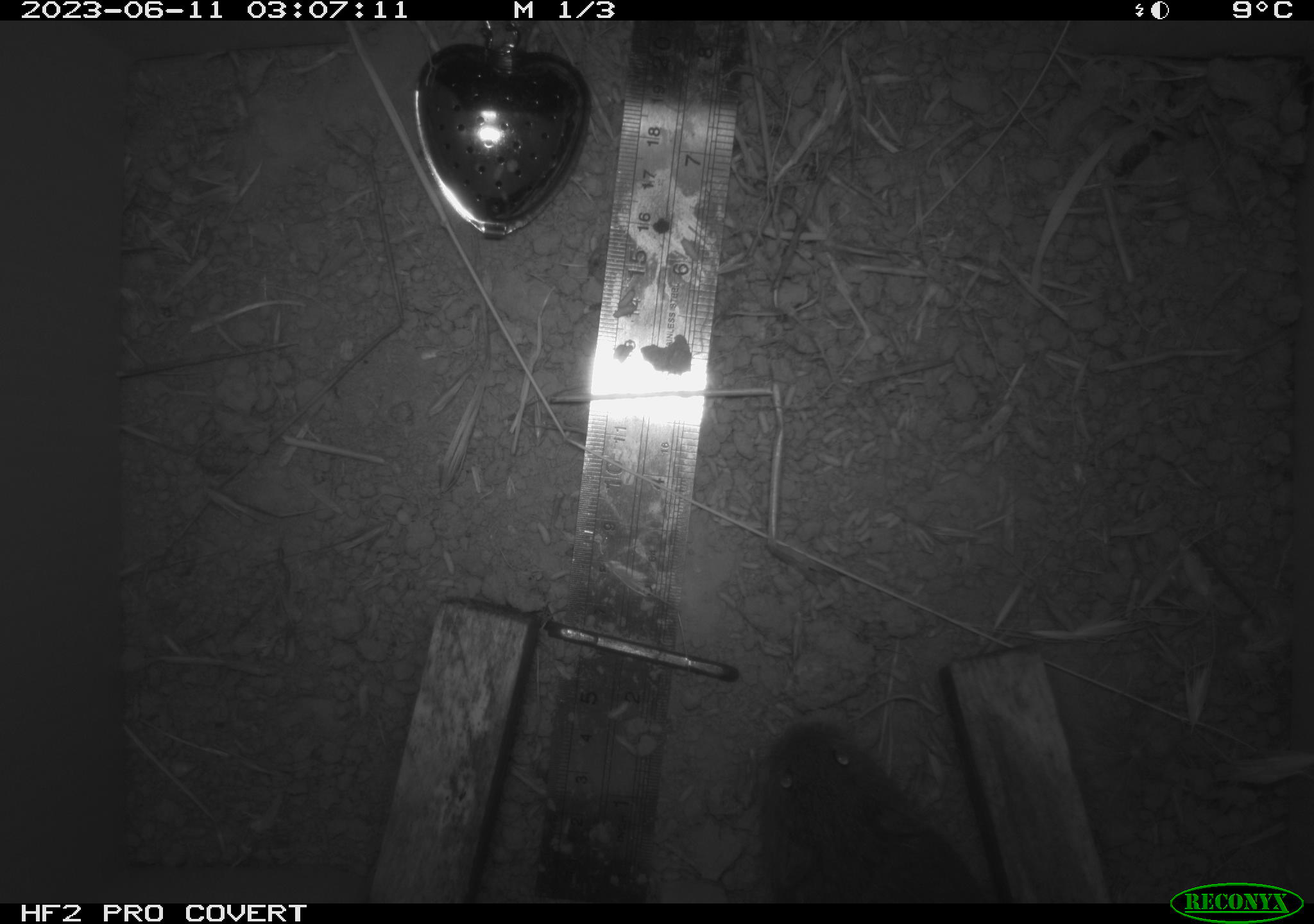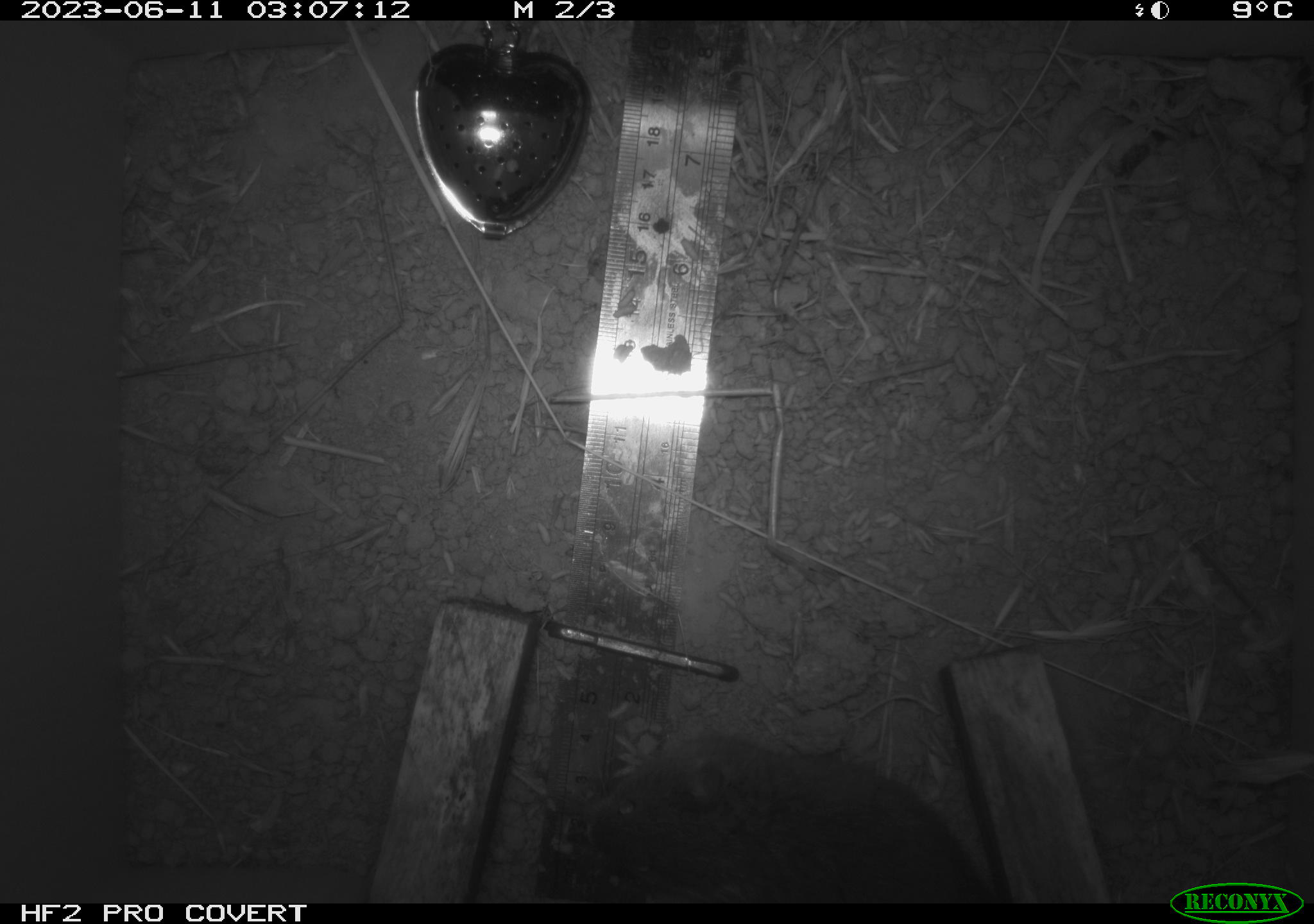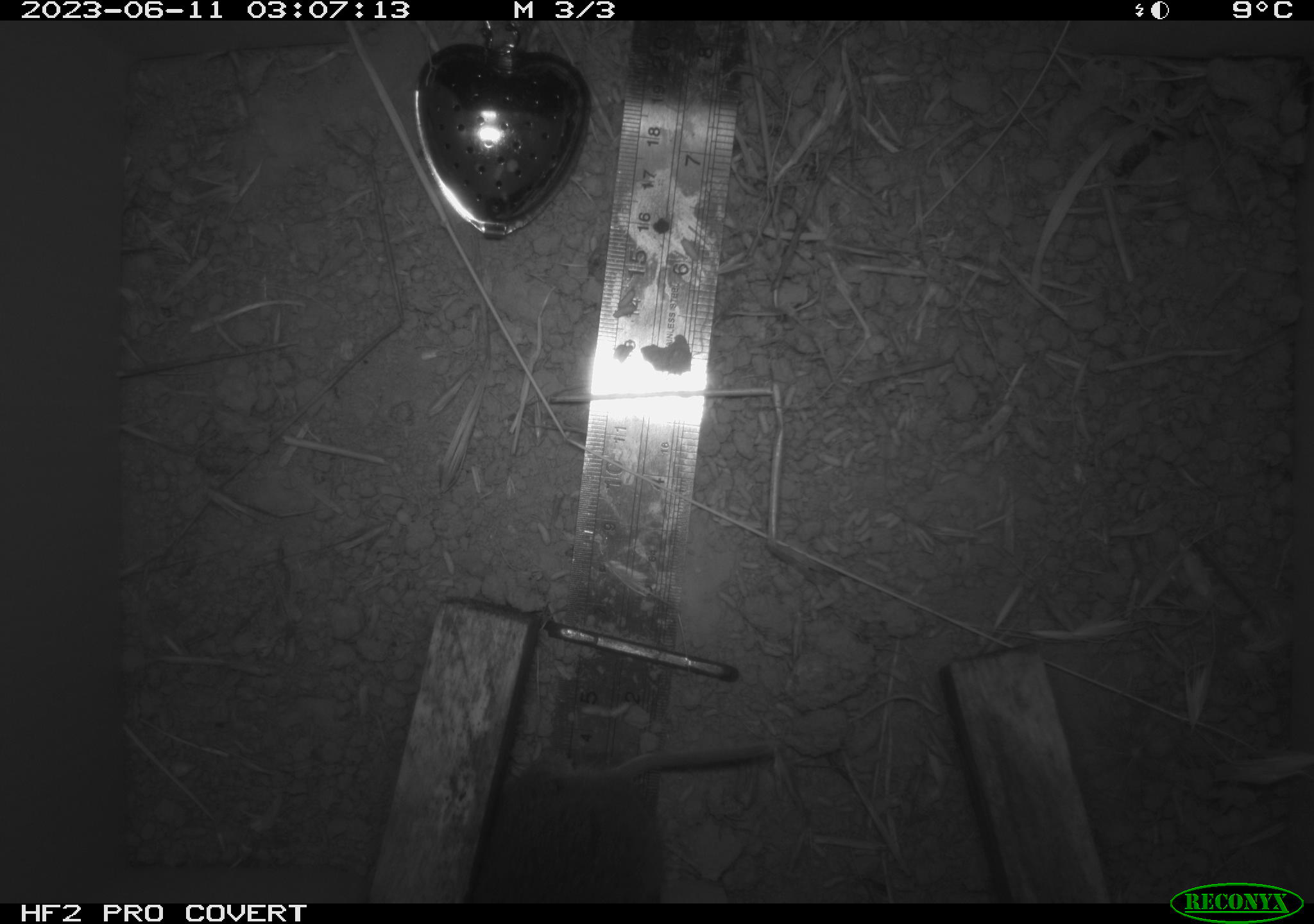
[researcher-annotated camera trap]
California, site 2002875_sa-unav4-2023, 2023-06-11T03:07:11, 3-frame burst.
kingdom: Animalia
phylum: Chordata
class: Mammalia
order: Rodentia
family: Cricetidae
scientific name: Arvicolinae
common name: voles, lemmings, and muskrats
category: arvicolinae subfamily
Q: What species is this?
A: Arvicolinae subfamily (voles, lemmings, and muskrats) (Arvicolinae).